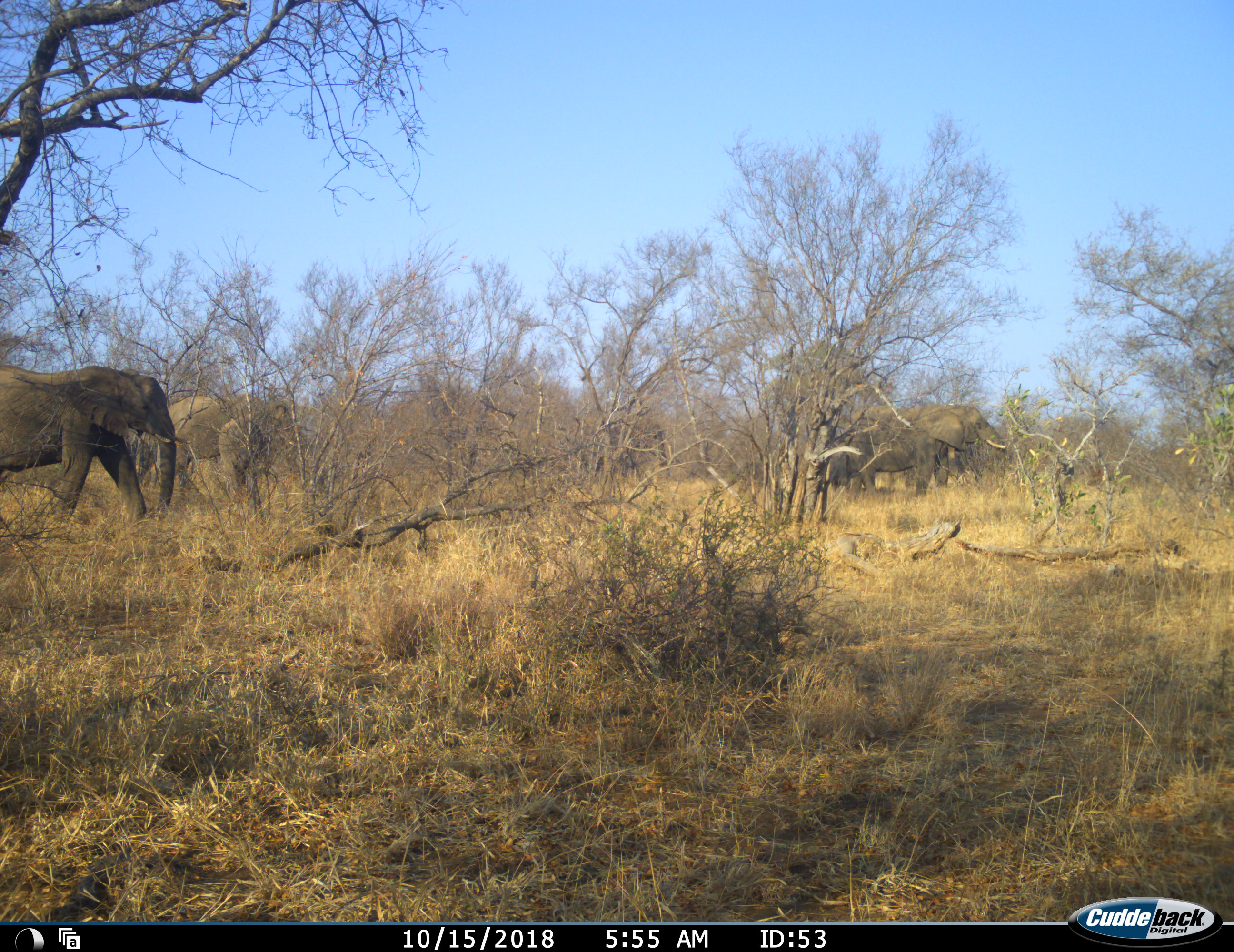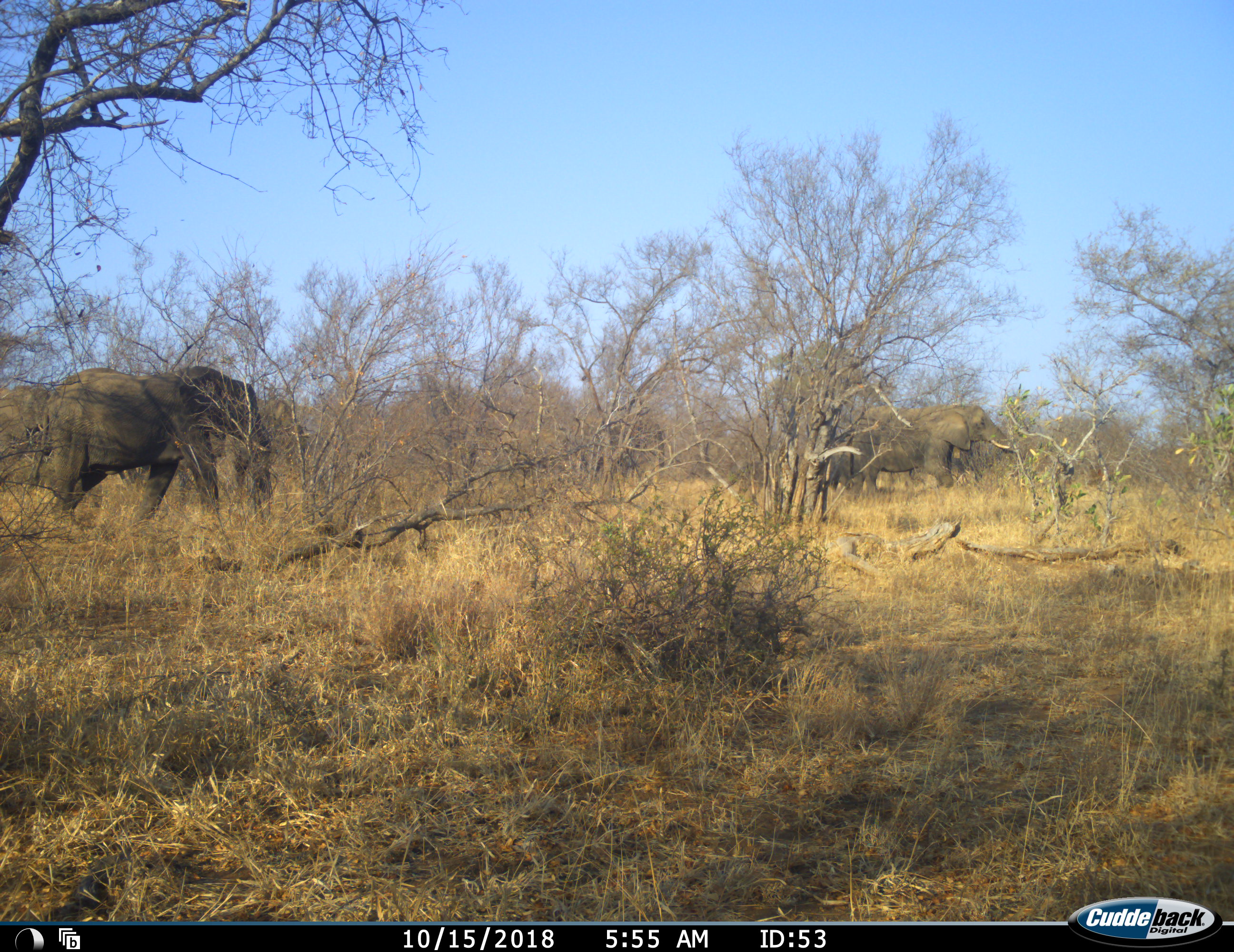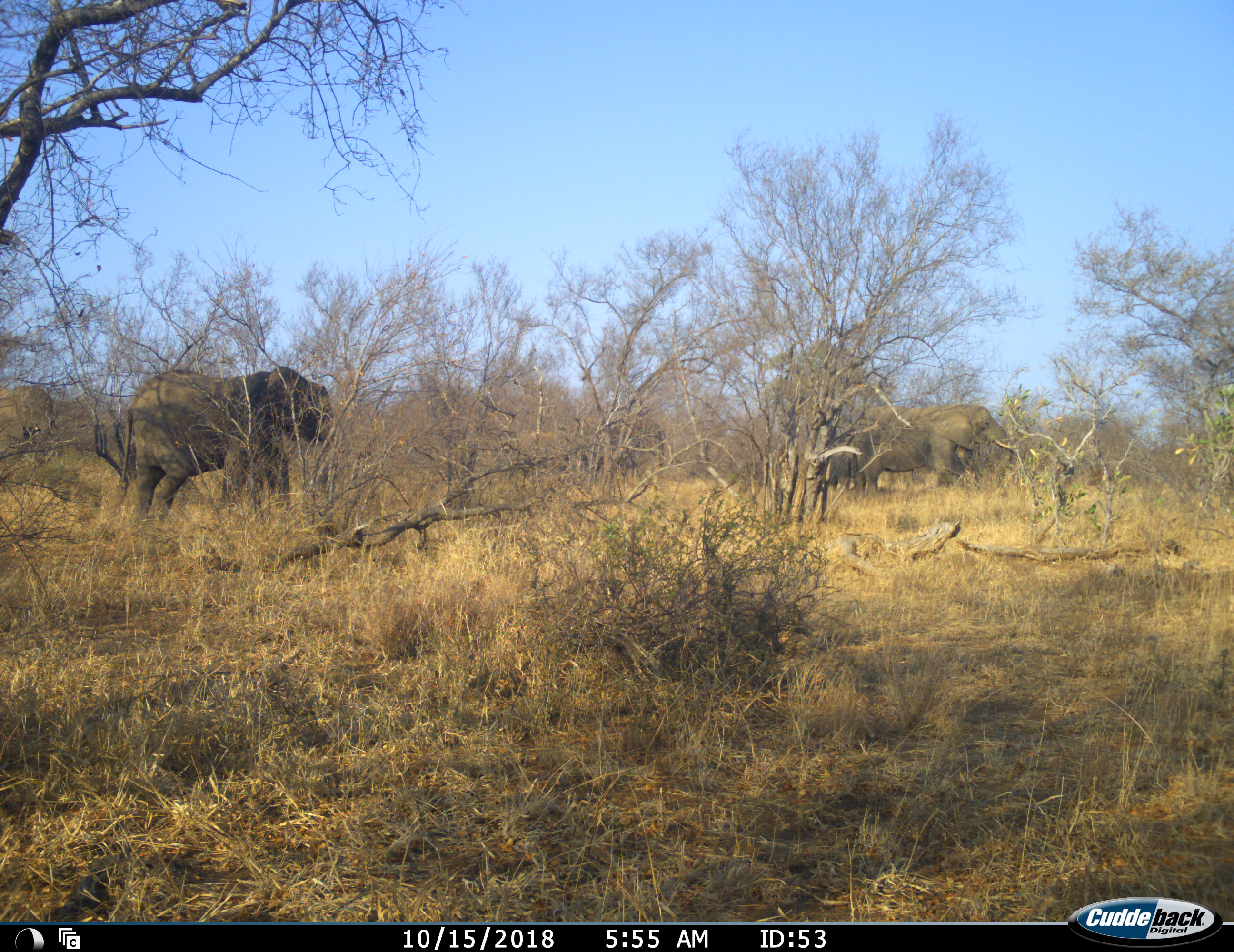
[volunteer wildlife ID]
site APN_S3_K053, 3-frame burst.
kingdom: Animalia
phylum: Chordata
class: Mammalia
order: Proboscidea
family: Elephantidae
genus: Loxodonta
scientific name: Loxodonta africana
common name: african bush elephant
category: elephant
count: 4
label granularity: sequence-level